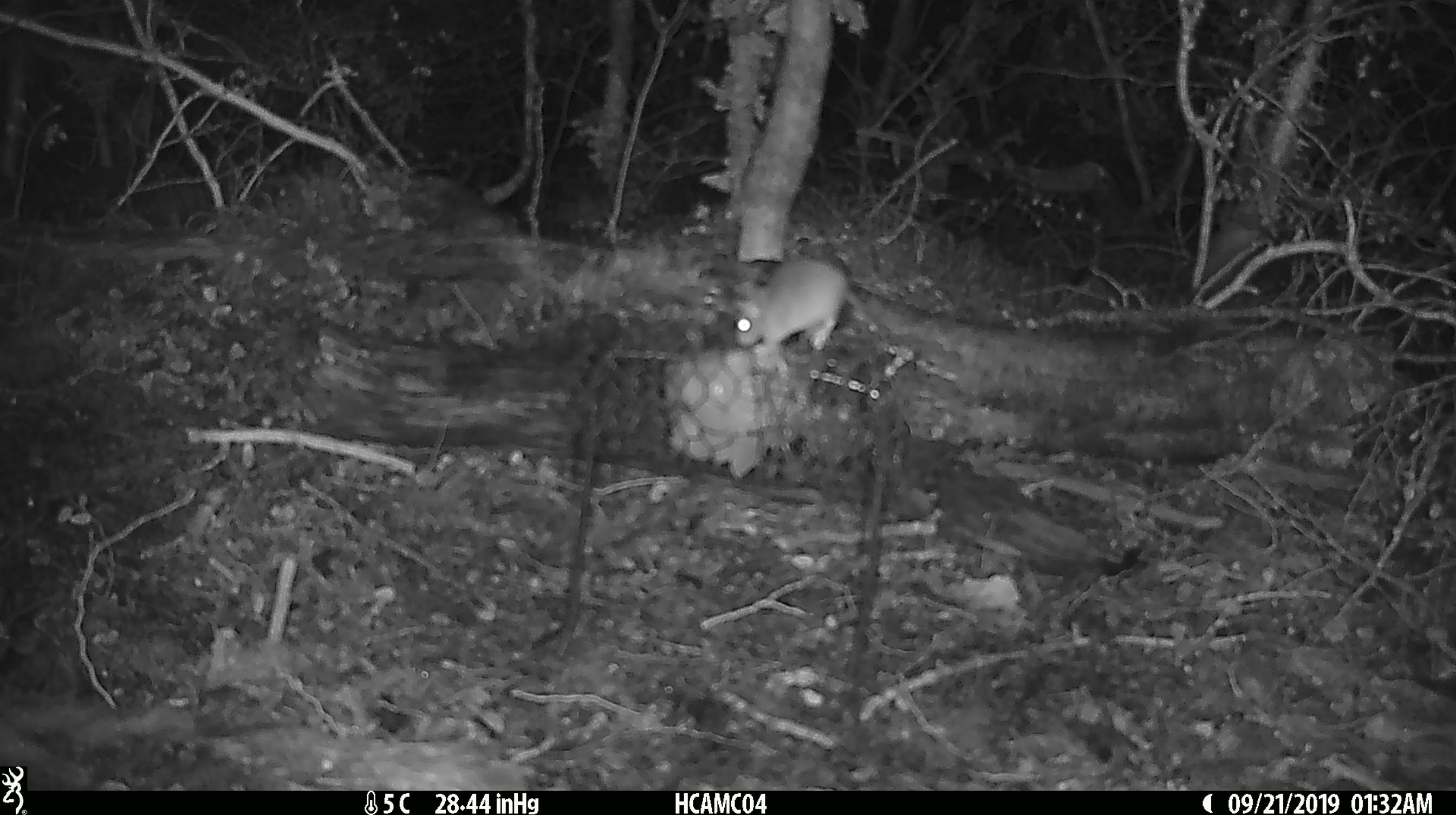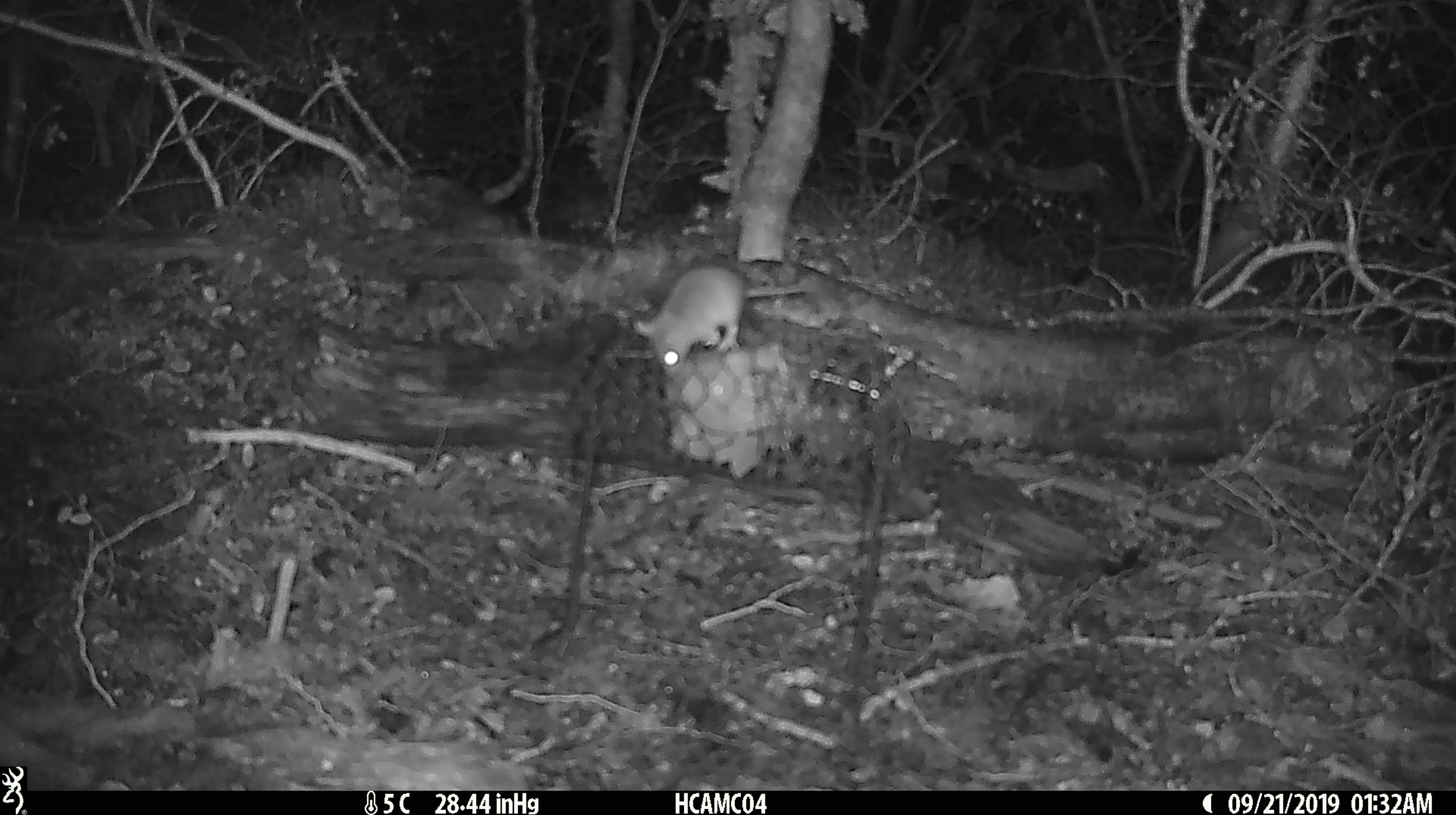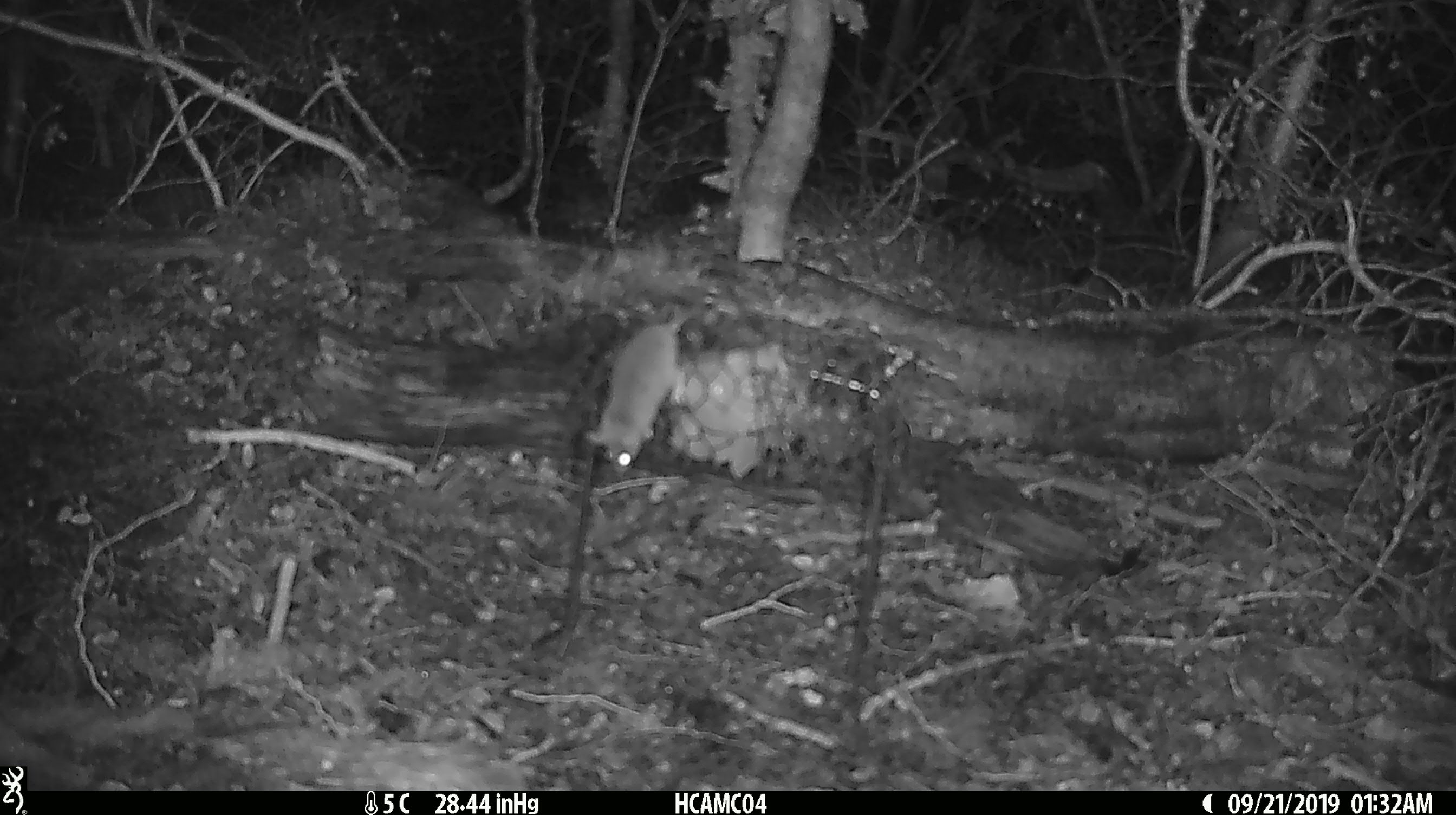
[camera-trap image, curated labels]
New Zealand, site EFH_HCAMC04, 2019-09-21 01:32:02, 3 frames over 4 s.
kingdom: Animalia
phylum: Chordata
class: Mammalia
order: Rodentia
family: Muridae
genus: Mus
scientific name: Mus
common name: mouse